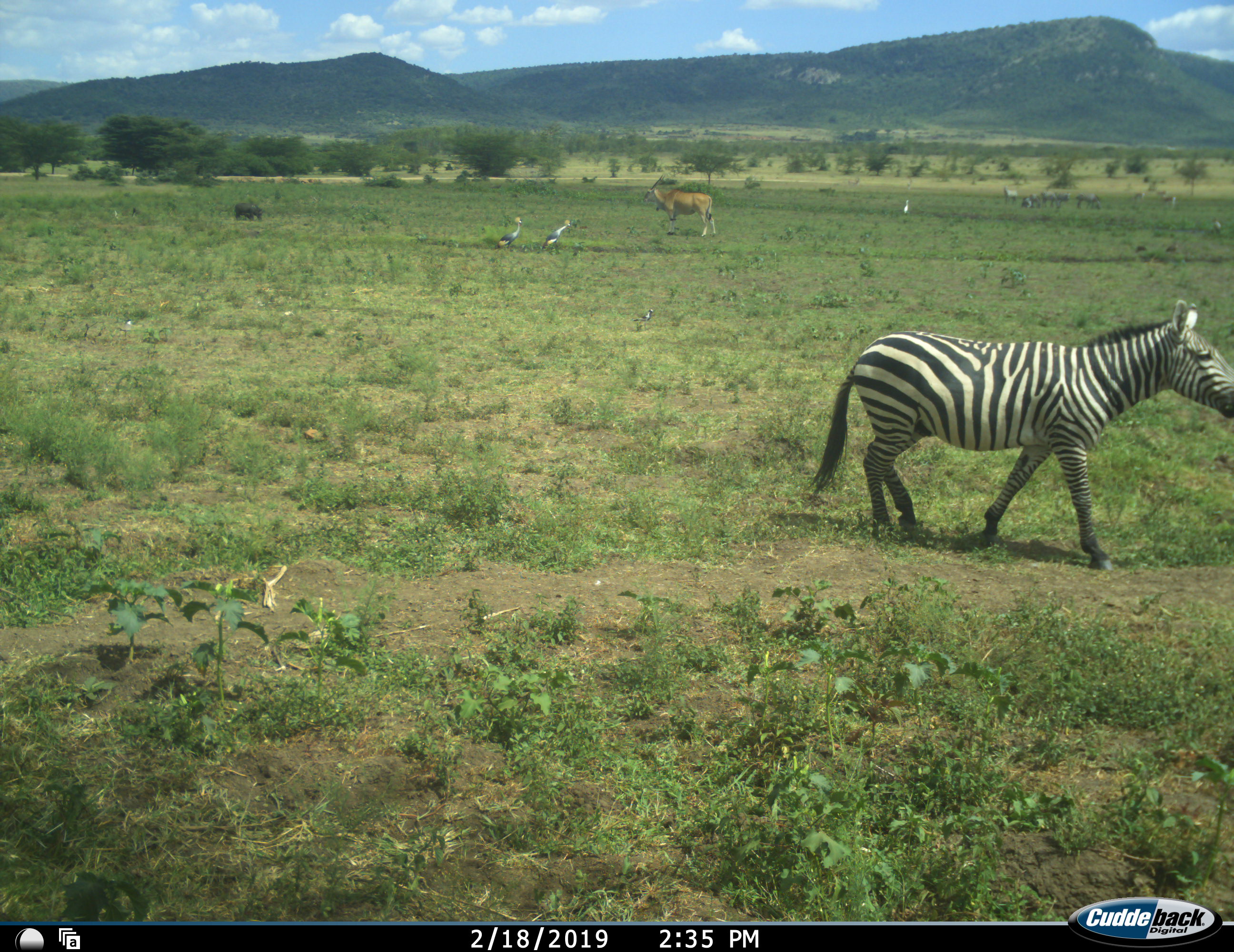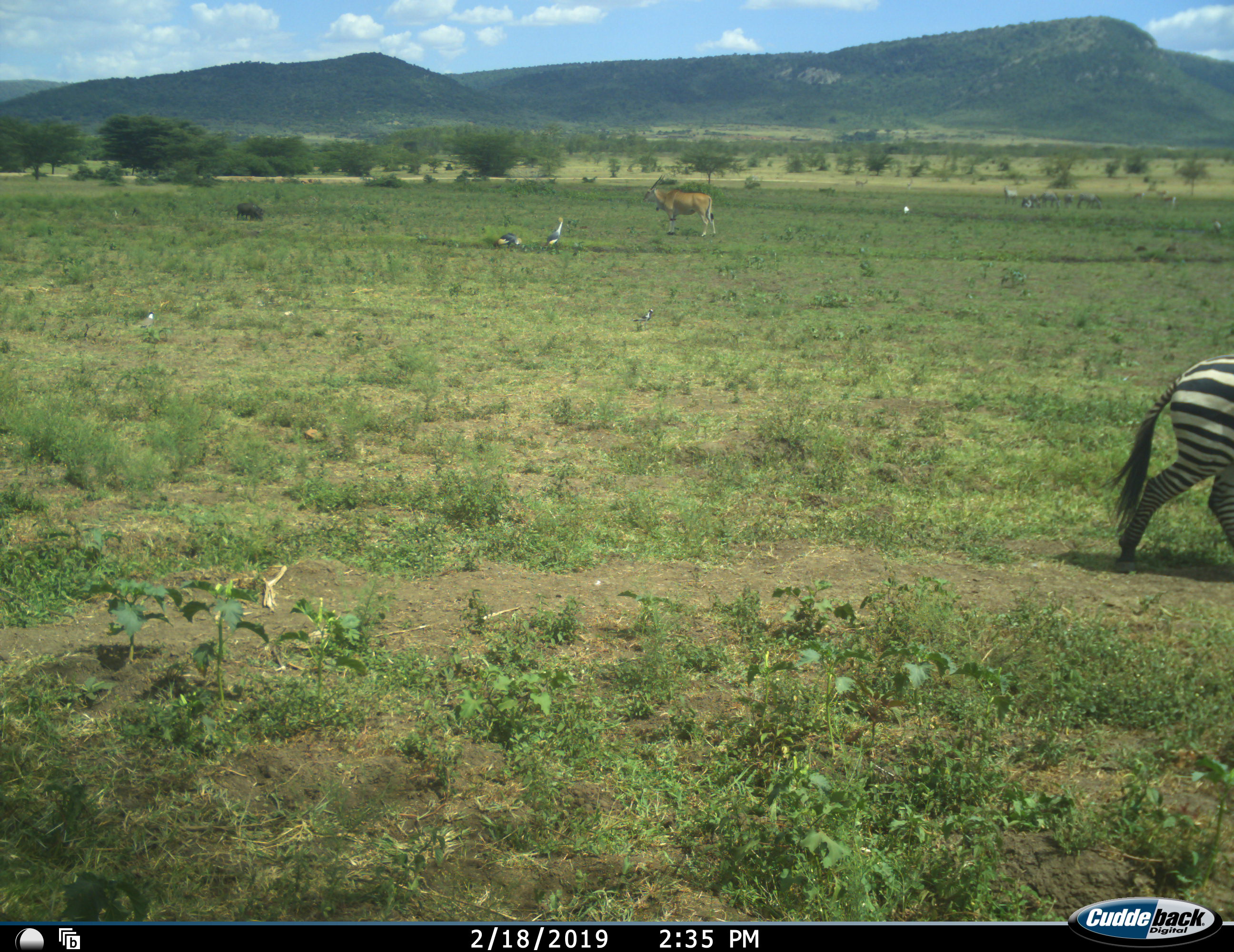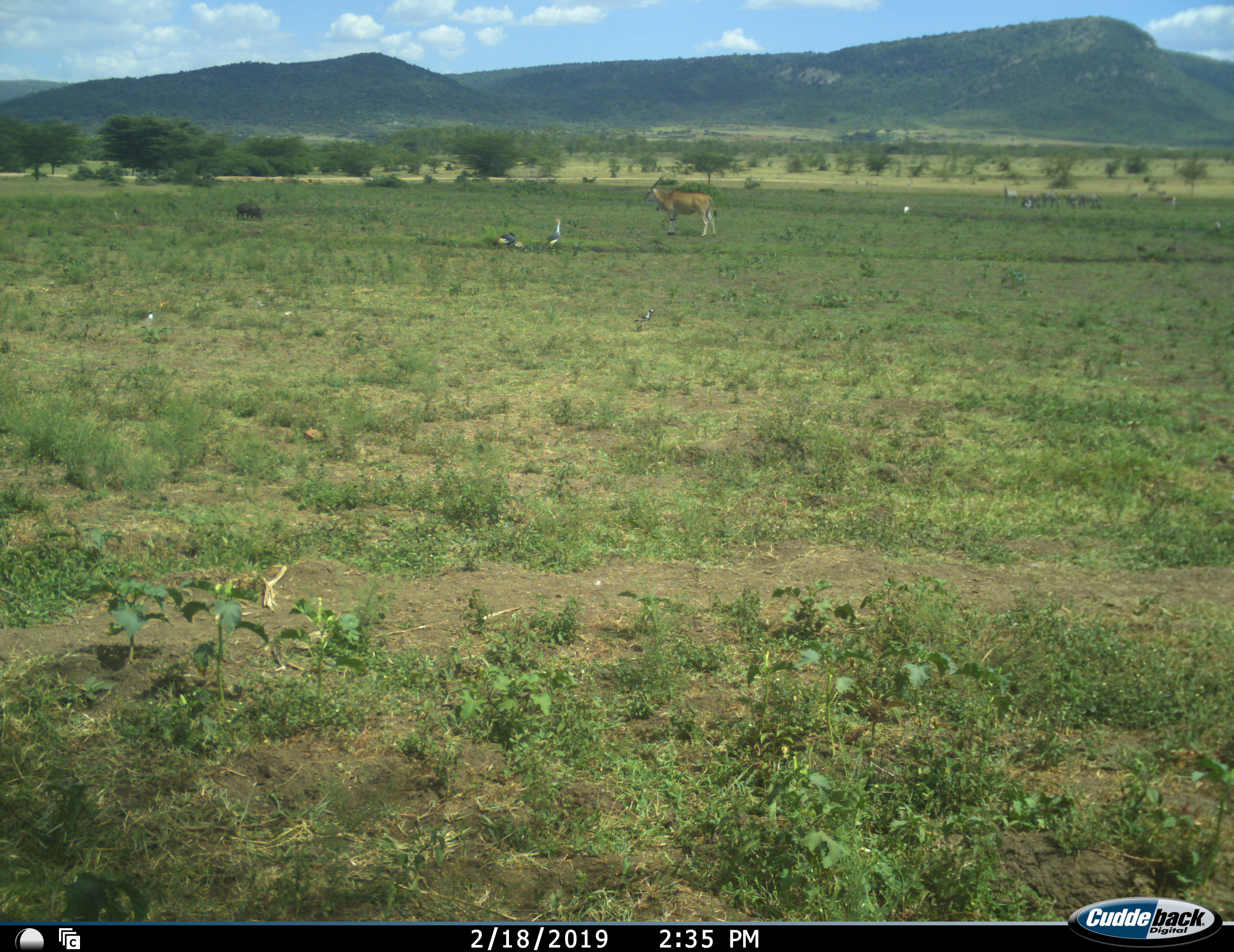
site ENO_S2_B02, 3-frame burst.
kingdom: Animalia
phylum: Chordata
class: Aves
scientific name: Aves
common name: bird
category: birdother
Birdother (bird) (Aves), count 3. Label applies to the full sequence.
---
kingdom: Animalia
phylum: Chordata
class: Mammalia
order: Artiodactyla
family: Bovidae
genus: Tragelaphus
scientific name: Tragelaphus oryx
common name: eland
Eland (Tragelaphus oryx), count 1. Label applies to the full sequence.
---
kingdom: Animalia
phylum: Chordata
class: Mammalia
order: Perissodactyla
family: Equidae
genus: Equus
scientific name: Equus quagga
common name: plains zebra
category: zebraplains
Zebraplains (plains zebra) (Equus quagga), count 1. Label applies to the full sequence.